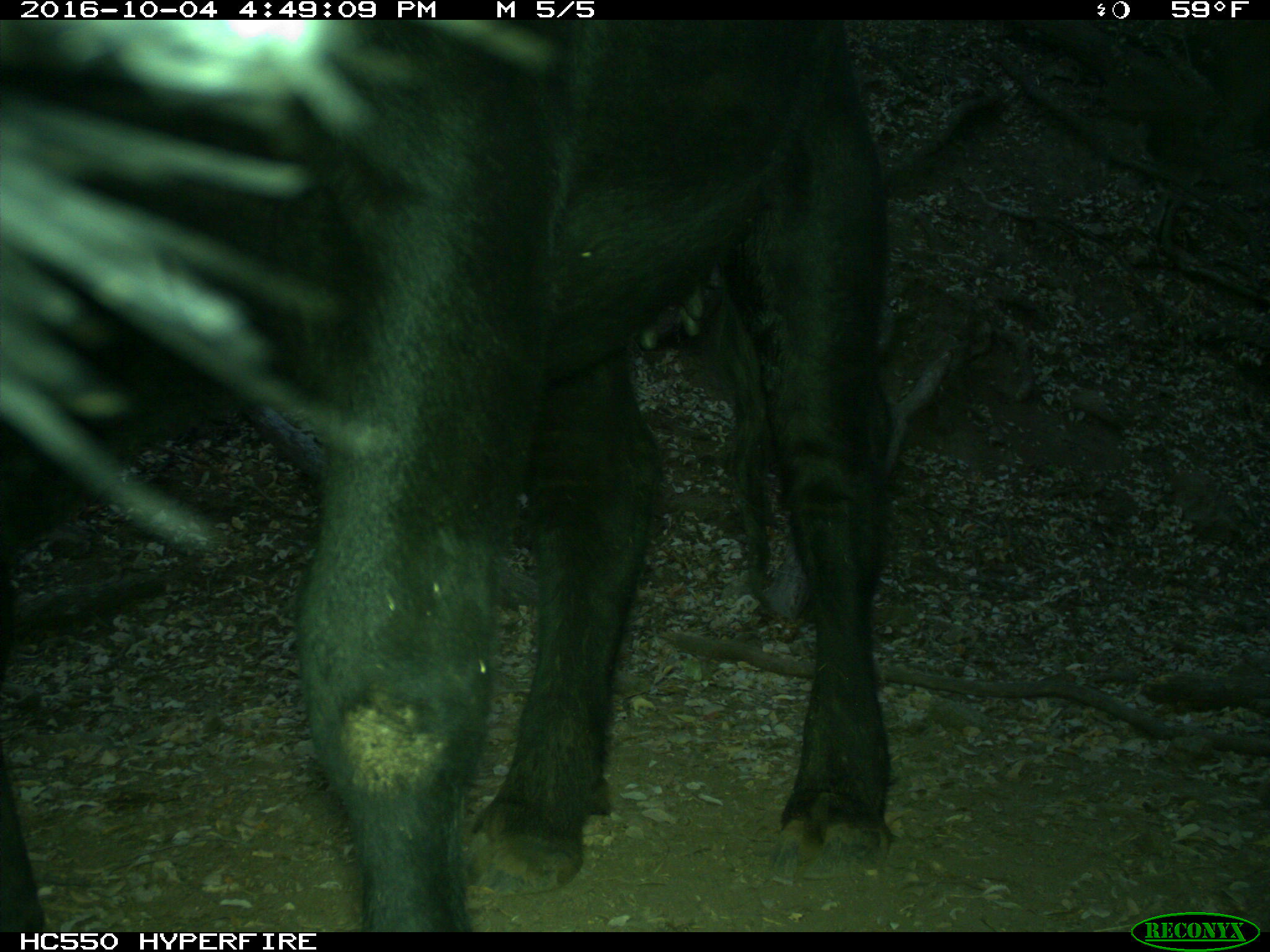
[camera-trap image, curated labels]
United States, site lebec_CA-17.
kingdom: Animalia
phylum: Chordata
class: Mammalia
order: Artiodactyla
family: Bovidae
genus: Bos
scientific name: Bos taurus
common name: domestic cow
Bos taurus (domestic cow).